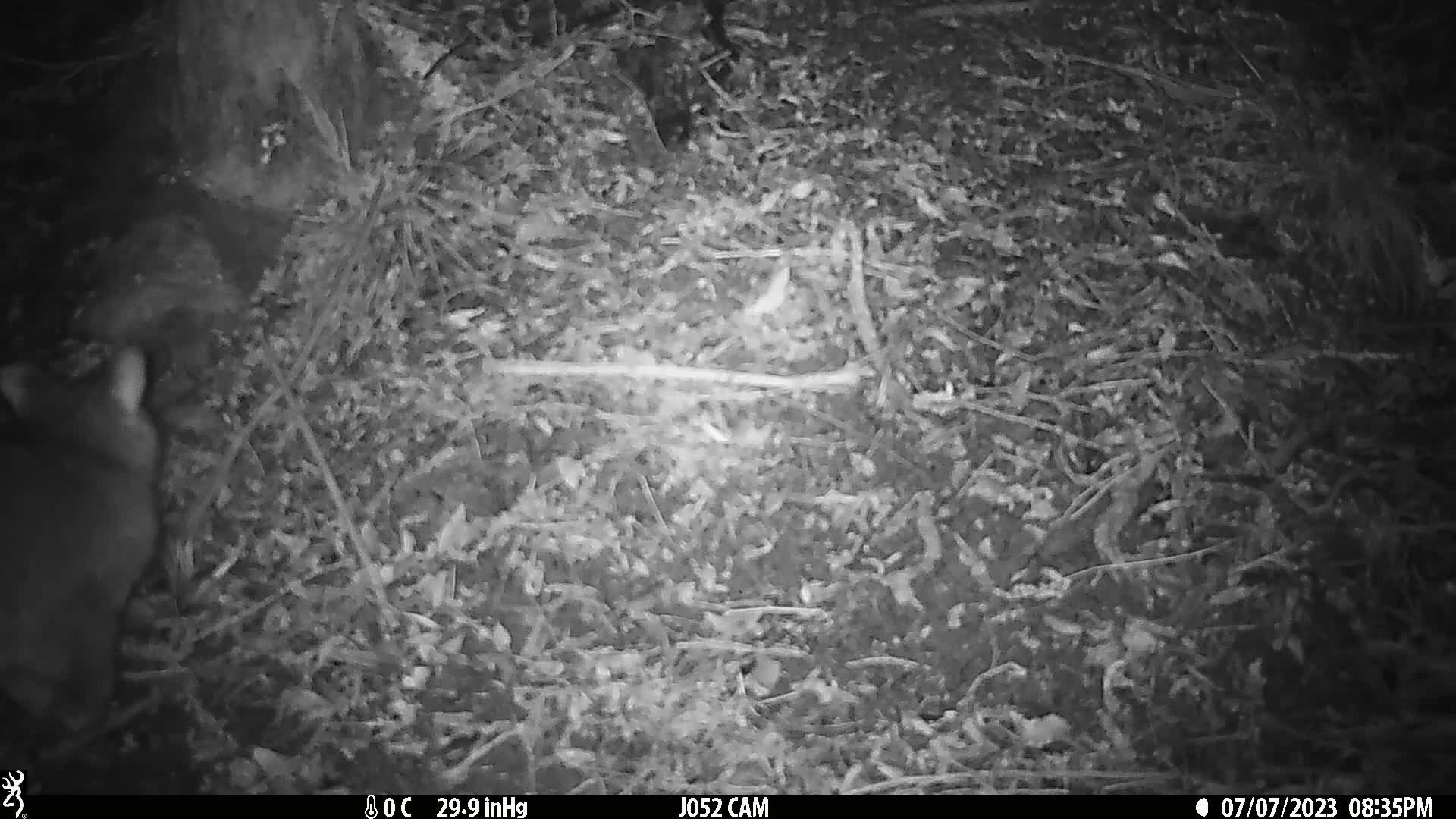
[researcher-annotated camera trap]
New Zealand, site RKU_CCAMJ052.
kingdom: Animalia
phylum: Chordata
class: Mammalia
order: Diprotodontia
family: Phalangeridae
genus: Trichosurus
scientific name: Trichosurus vulpecula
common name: common brushtail possum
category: possum